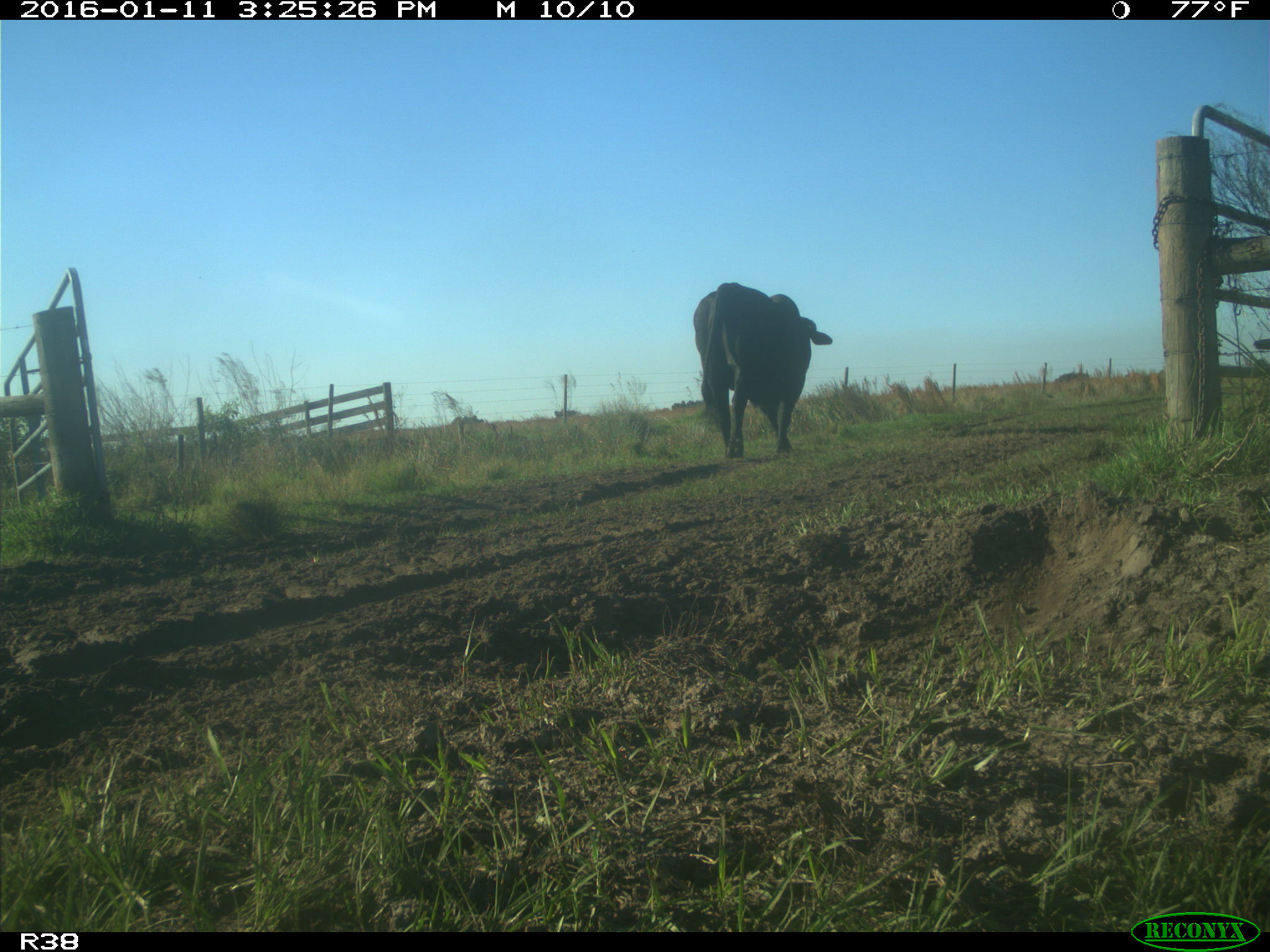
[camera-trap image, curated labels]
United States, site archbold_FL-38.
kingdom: Animalia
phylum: Chordata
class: Mammalia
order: Artiodactyla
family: Bovidae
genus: Bos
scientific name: Bos taurus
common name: domestic cow